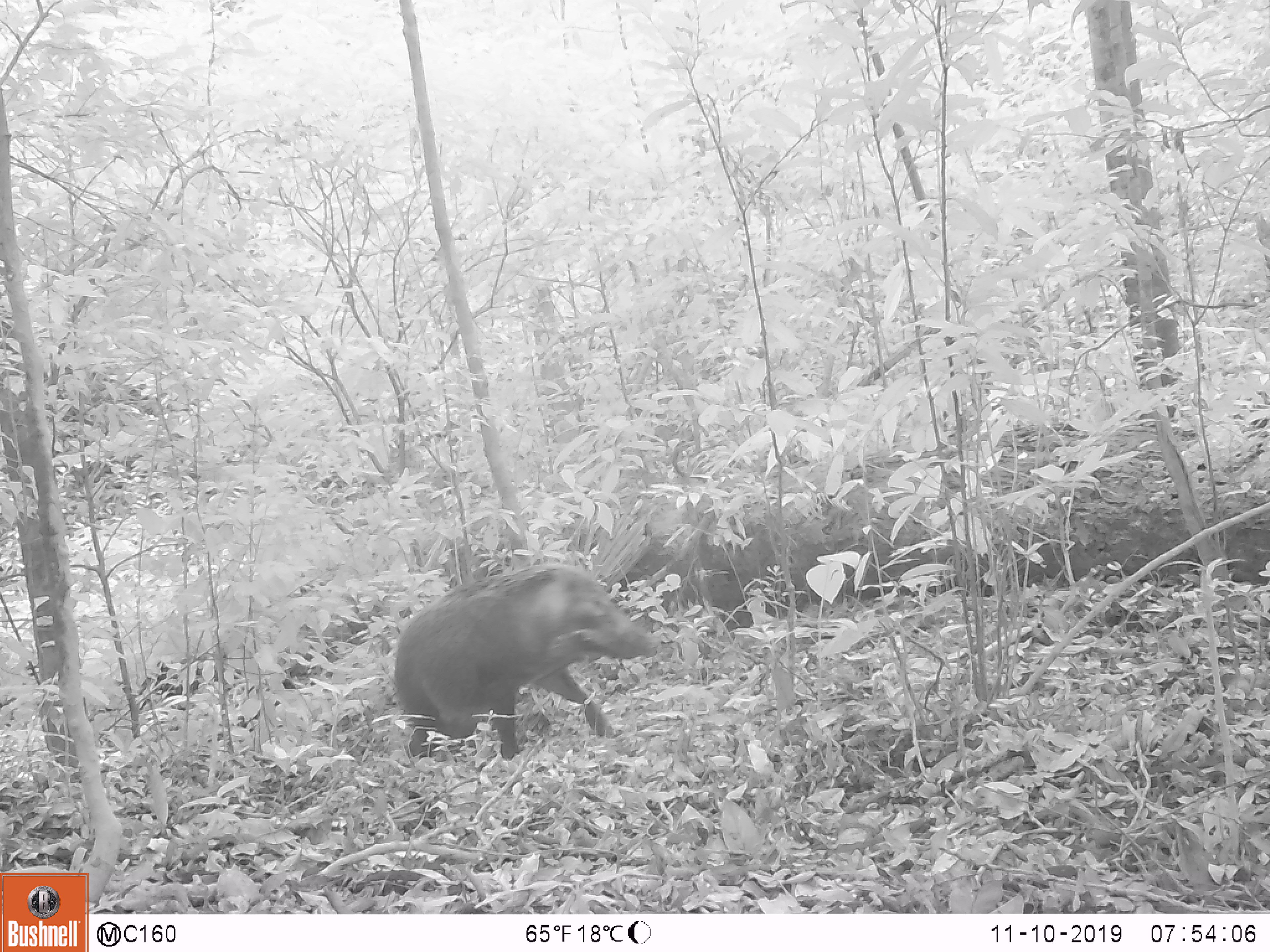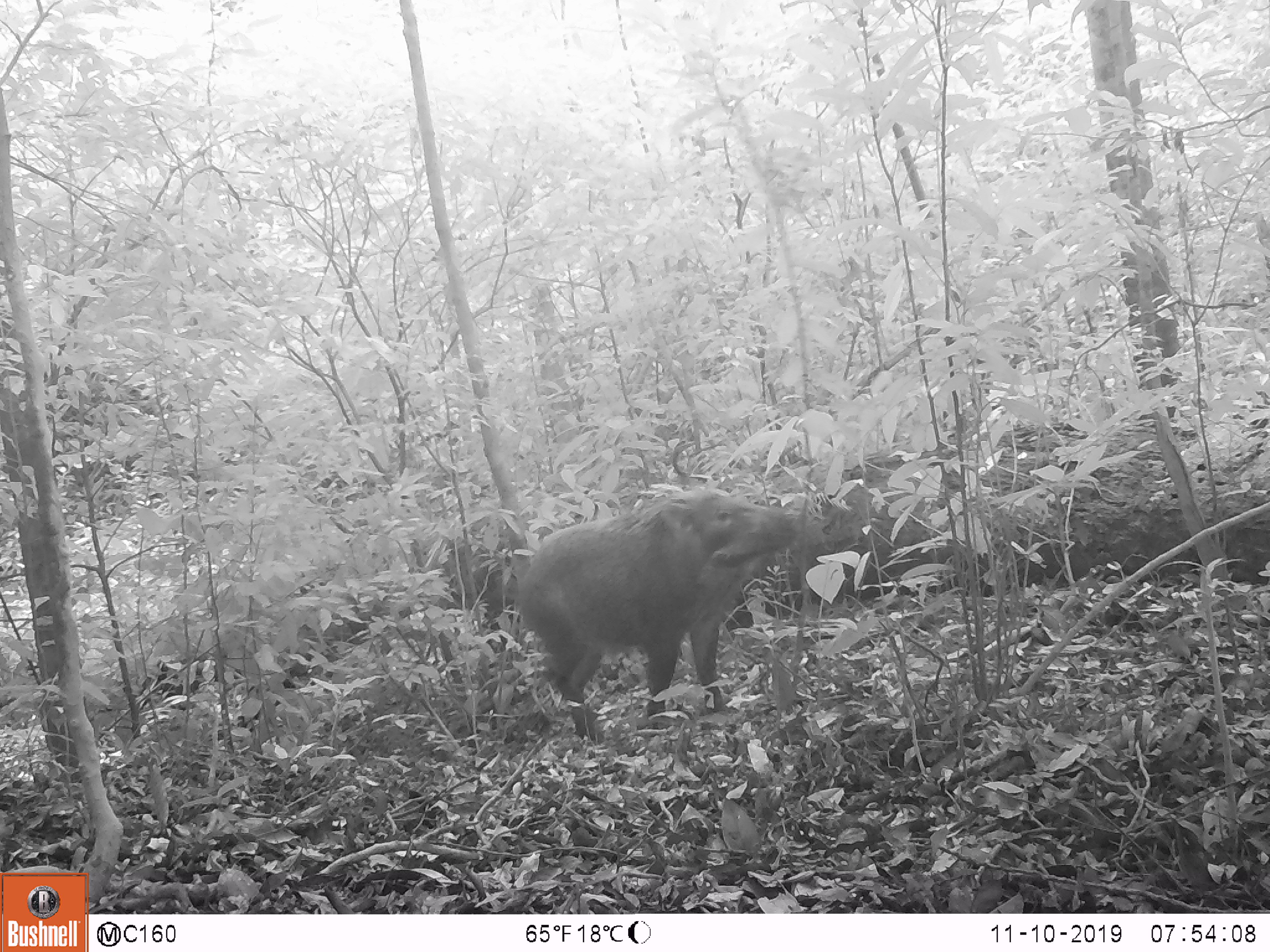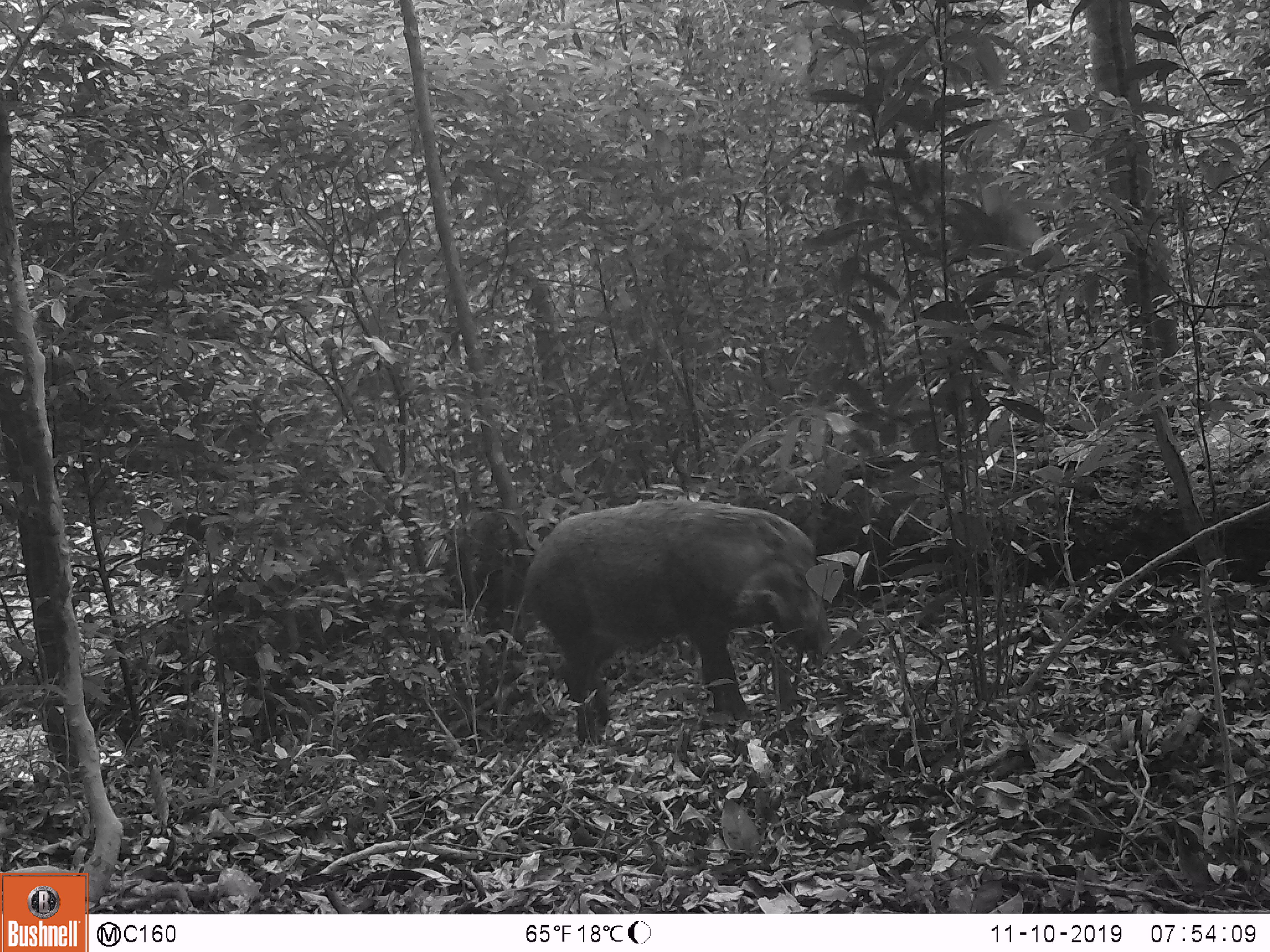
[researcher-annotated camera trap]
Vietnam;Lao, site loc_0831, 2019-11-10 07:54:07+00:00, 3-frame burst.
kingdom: Animalia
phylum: Chordata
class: Mammalia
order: Artiodactyla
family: Suidae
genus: Sus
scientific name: Sus scrofa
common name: eurasian wild pig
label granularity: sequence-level